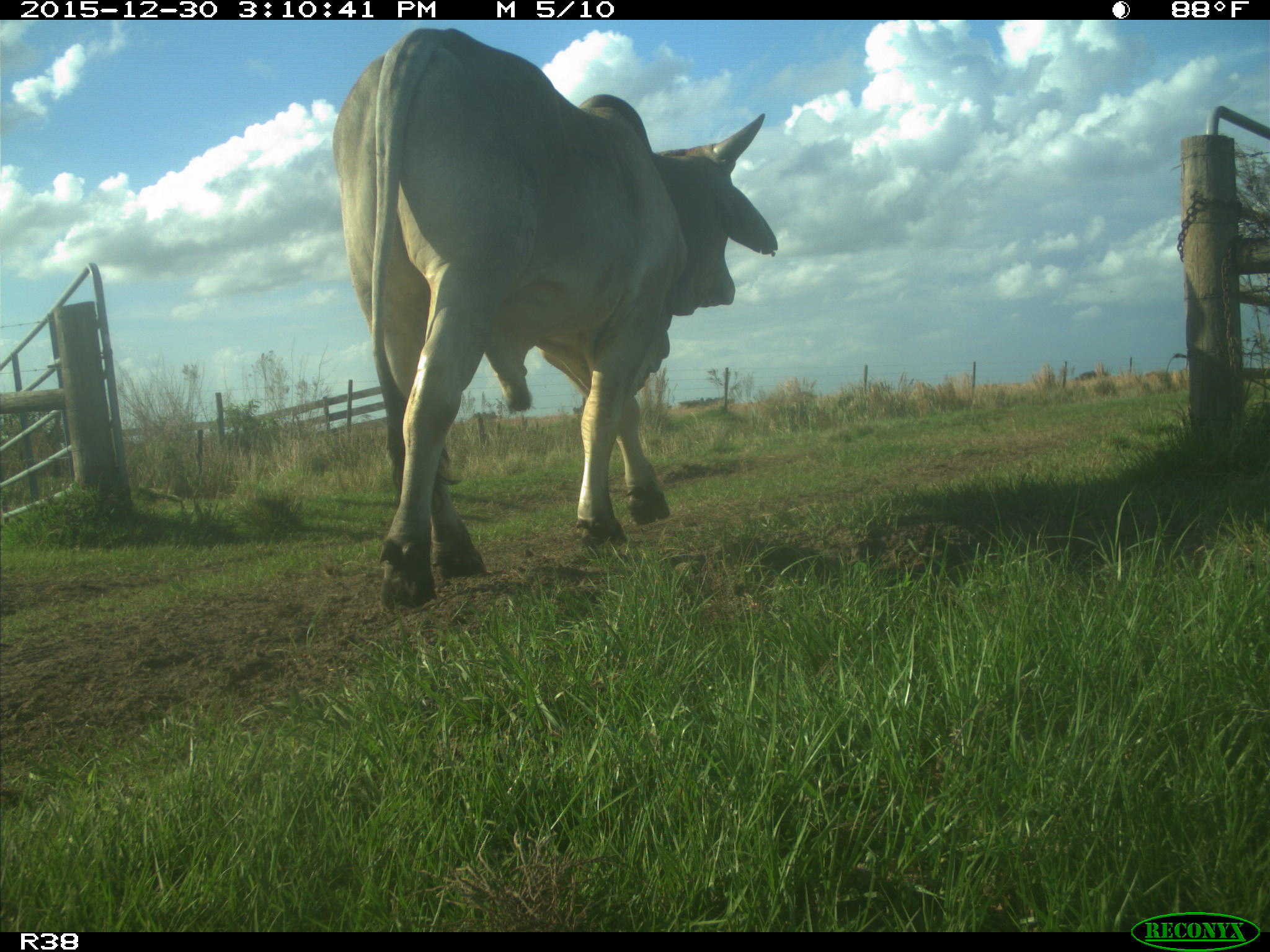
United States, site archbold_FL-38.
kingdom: Animalia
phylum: Chordata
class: Mammalia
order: Artiodactyla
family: Bovidae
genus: Bos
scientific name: Bos taurus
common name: domestic cow